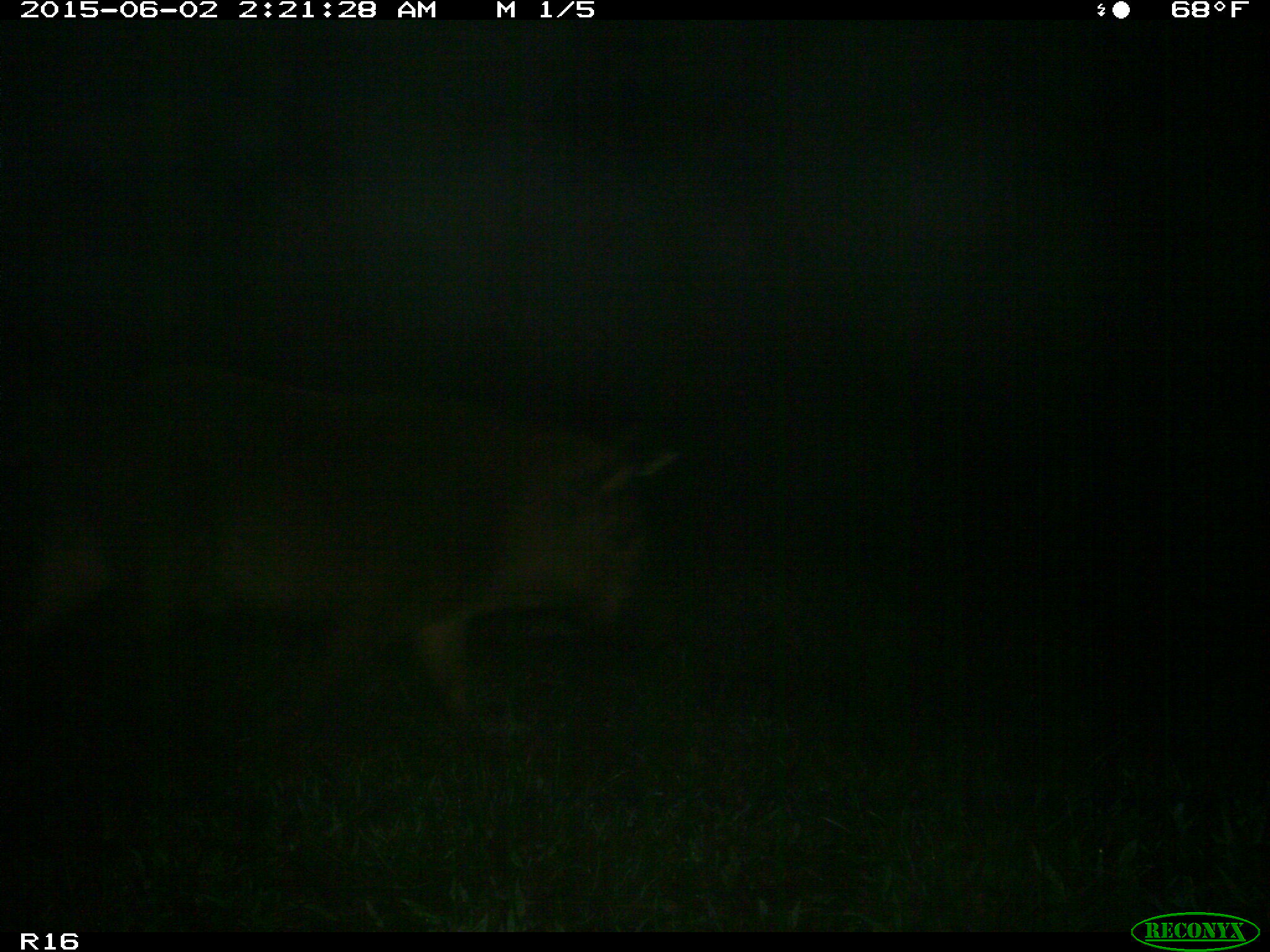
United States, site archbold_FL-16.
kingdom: Animalia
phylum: Chordata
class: Mammalia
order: Artiodactyla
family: Suidae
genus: Sus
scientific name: Sus scrofa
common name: wild boar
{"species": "Sus scrofa (wild boar)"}